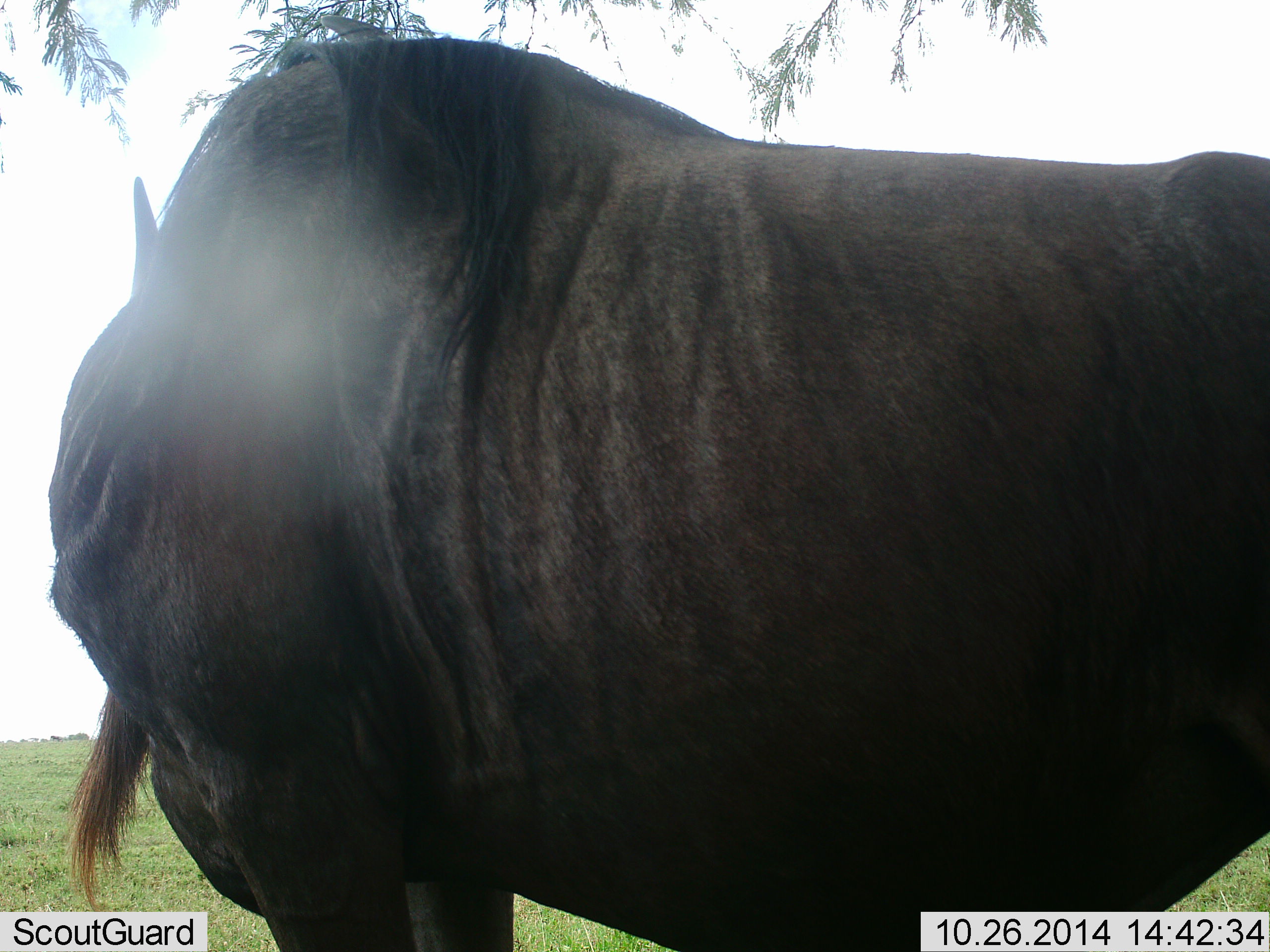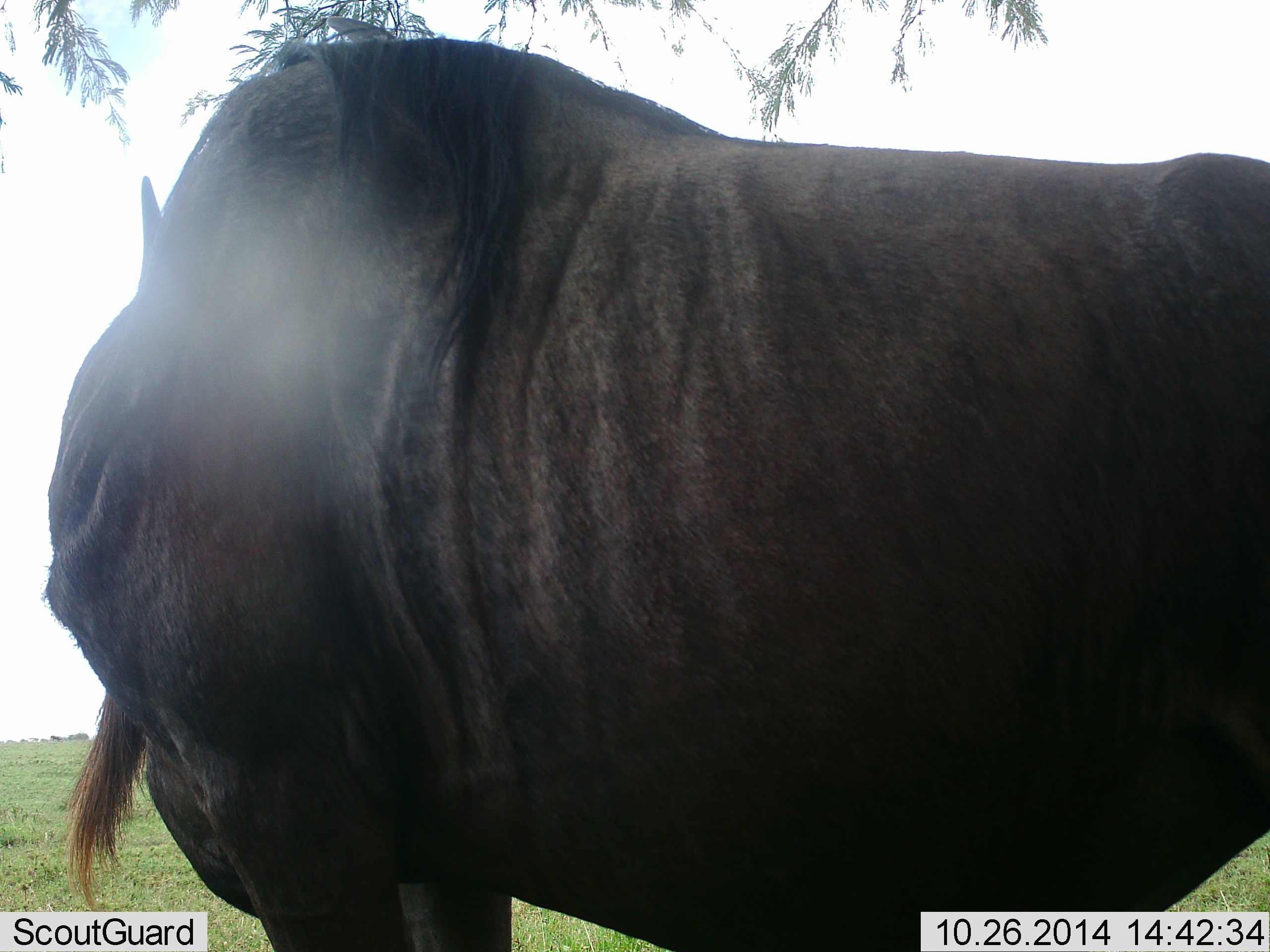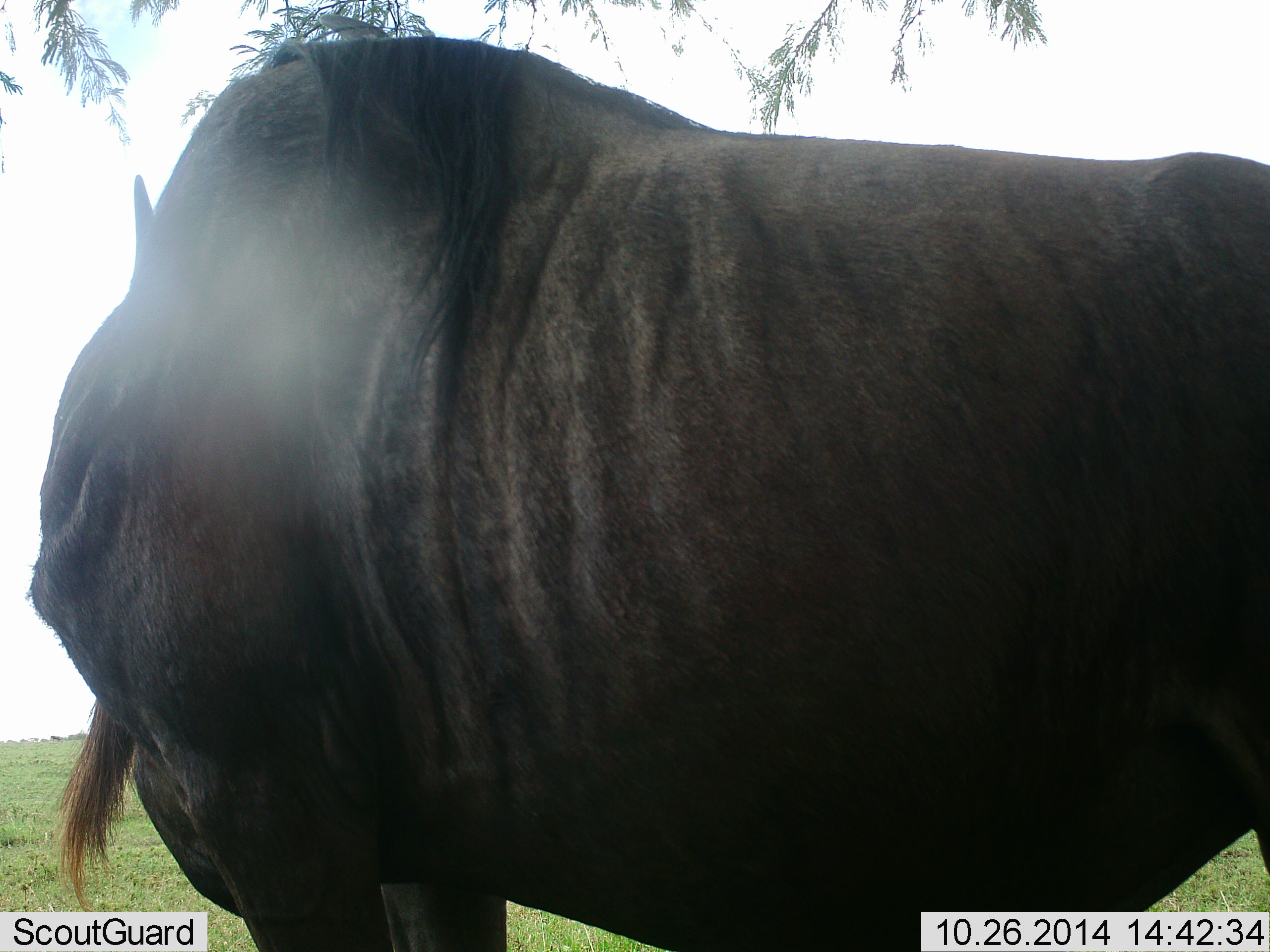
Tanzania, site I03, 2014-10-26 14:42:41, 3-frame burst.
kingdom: Animalia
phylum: Chordata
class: Mammalia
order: Artiodactyla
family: Bovidae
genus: Connochaetes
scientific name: Connochaetes taurinus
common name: blue wildebeest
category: wildebeest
Wildebeest (blue wildebeest) (Connochaetes taurinus), count 1. Behavior (volunteer vote fractions): standing 90%, resting 0%, moving 10%, interacting 0%. Young present (vote fraction): 0%. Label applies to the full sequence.